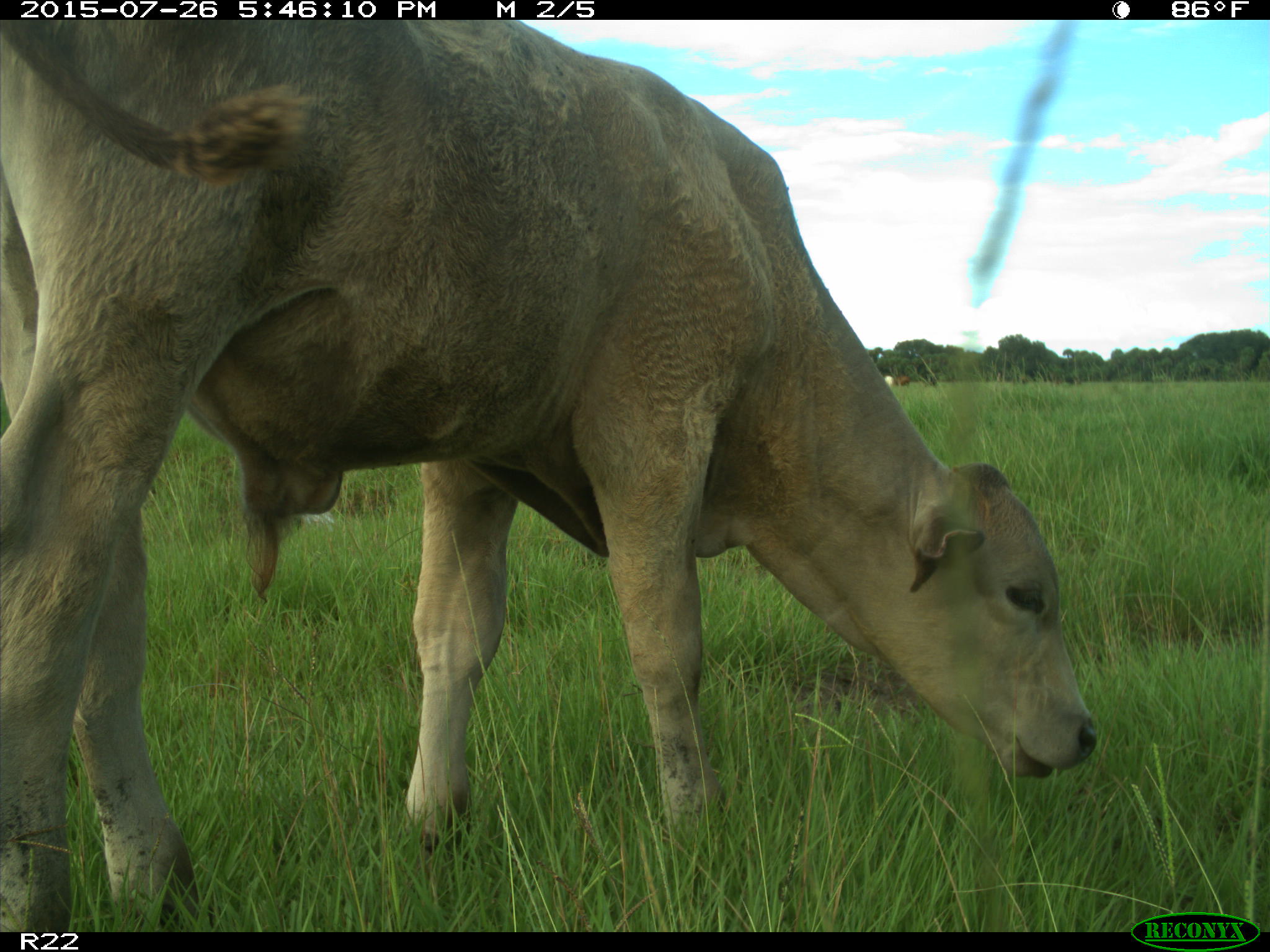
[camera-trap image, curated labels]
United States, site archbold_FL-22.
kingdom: Animalia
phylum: Chordata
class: Mammalia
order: Artiodactyla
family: Bovidae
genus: Bos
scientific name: Bos taurus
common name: domestic cow